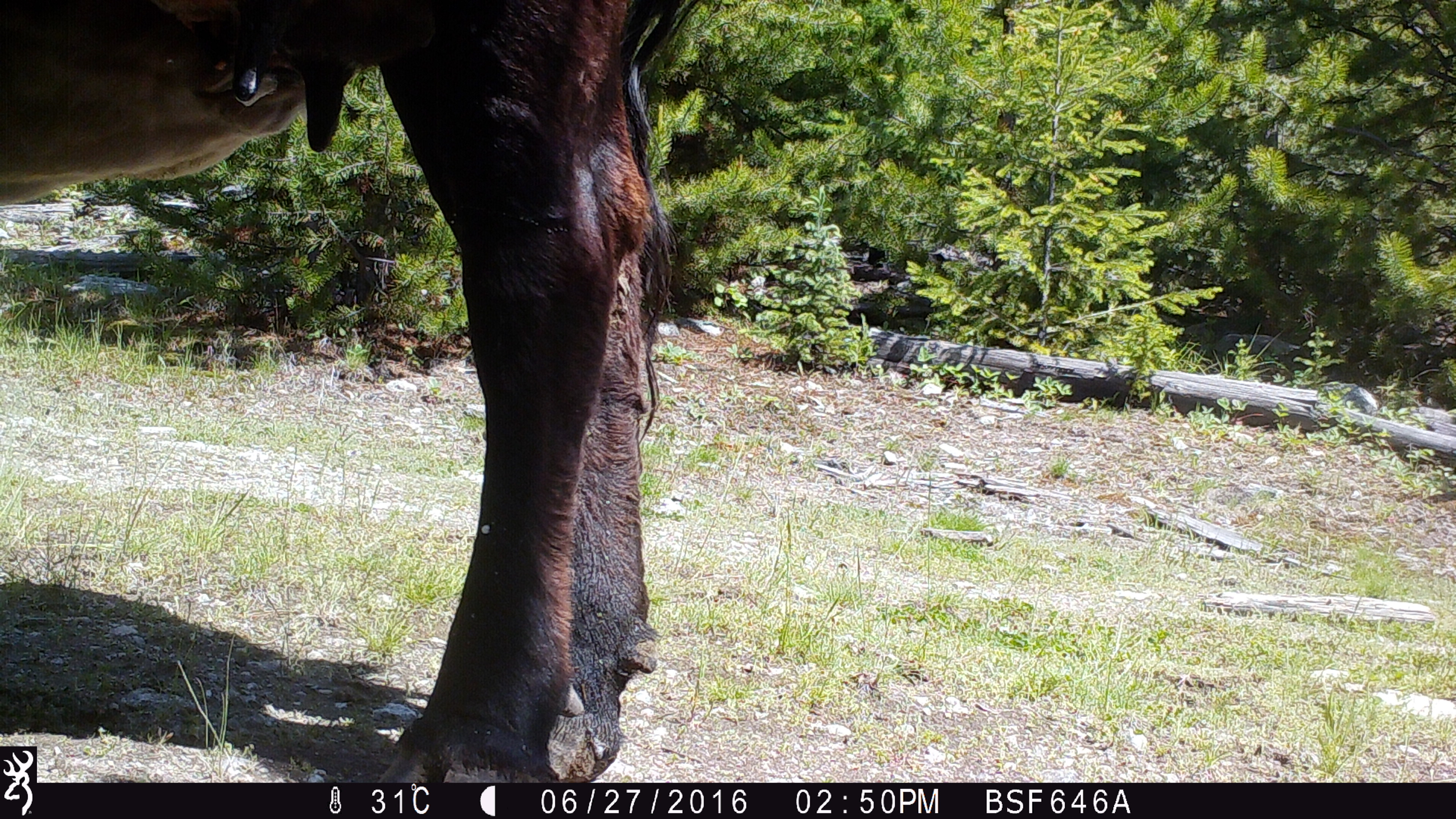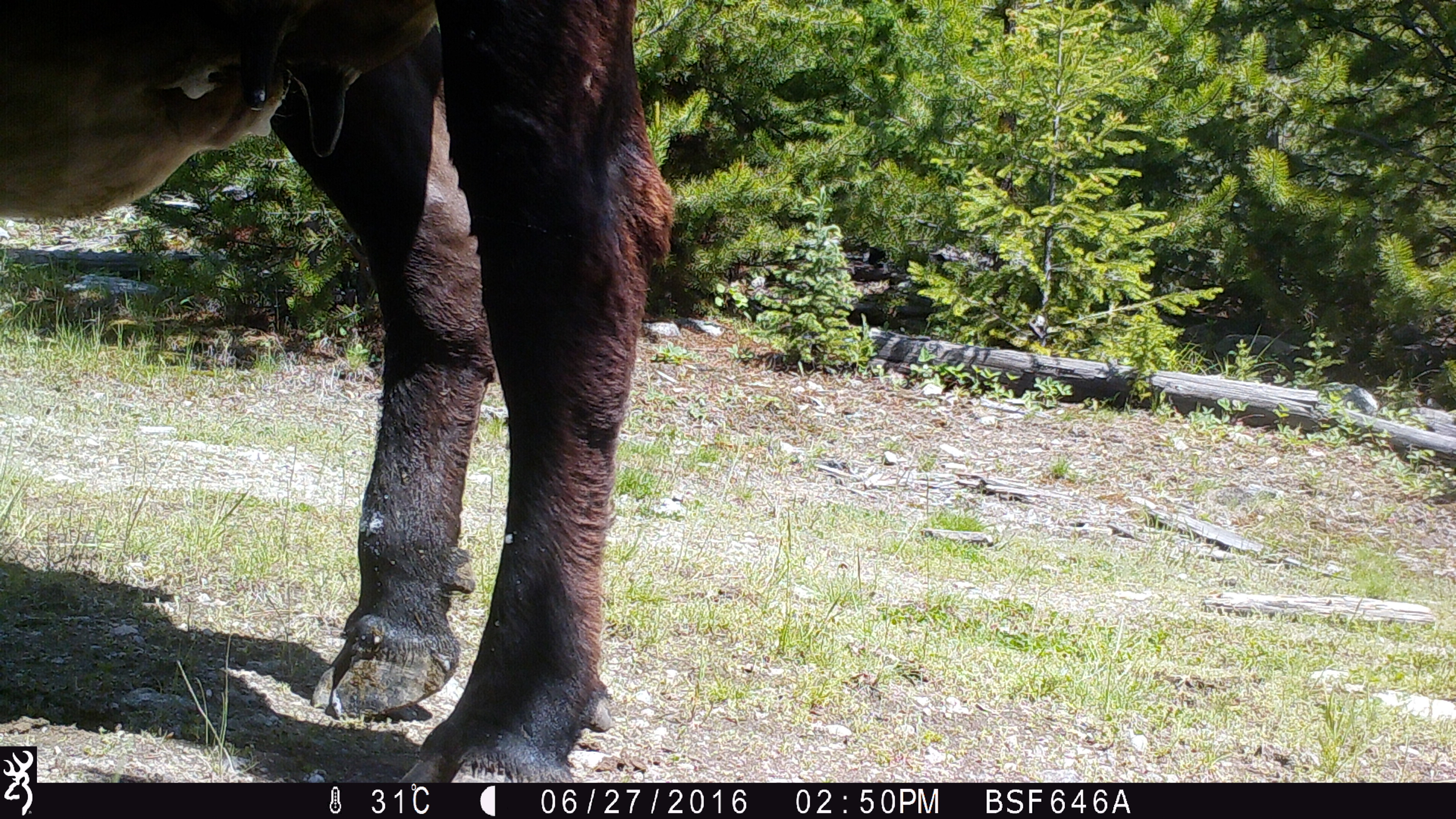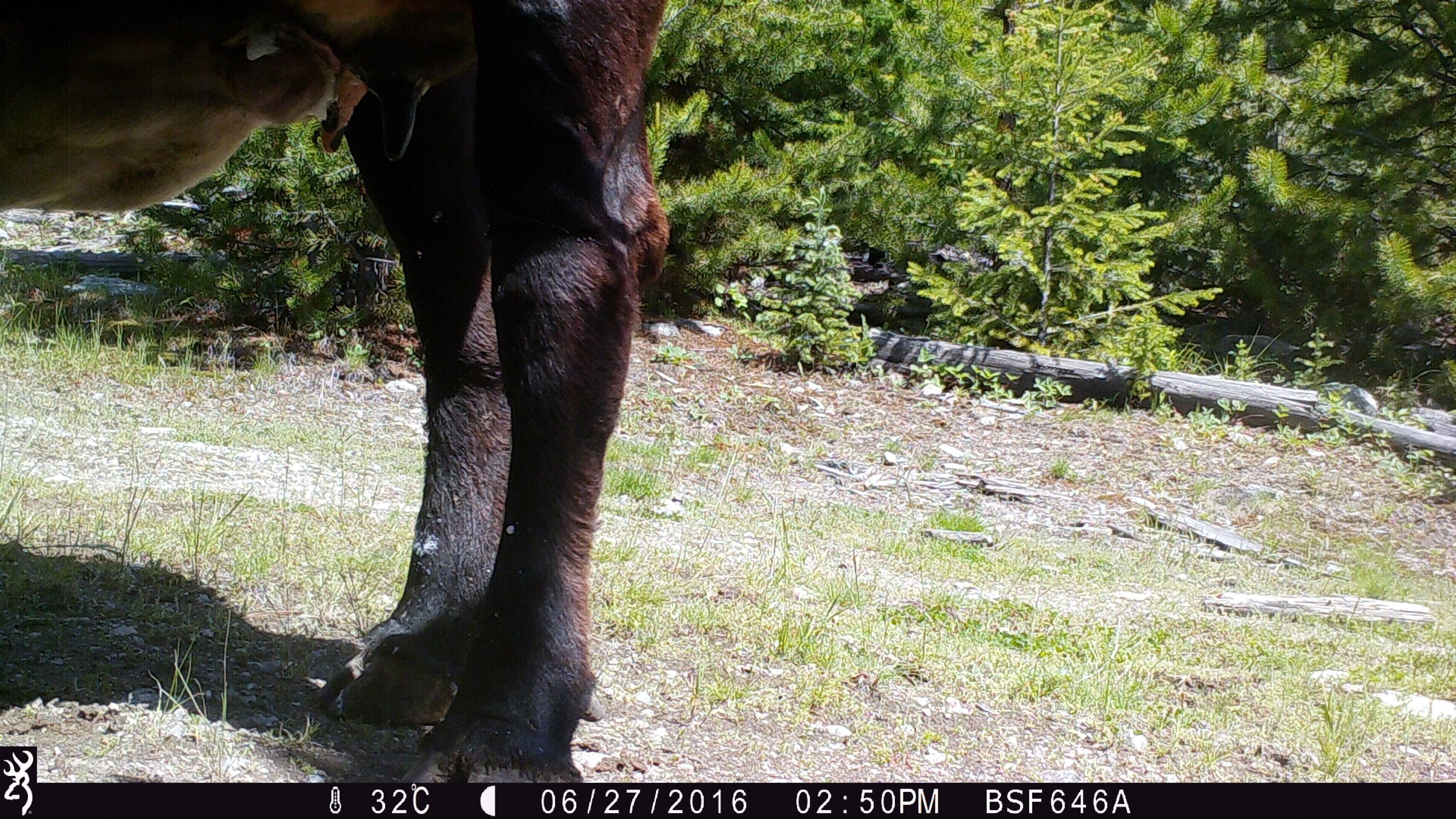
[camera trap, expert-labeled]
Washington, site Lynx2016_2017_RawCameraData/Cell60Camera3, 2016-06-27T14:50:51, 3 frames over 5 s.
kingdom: Animalia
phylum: Chordata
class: Mammalia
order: Artiodactyla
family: Bovidae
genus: Bos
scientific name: Bos taurus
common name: domestic cattle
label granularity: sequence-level